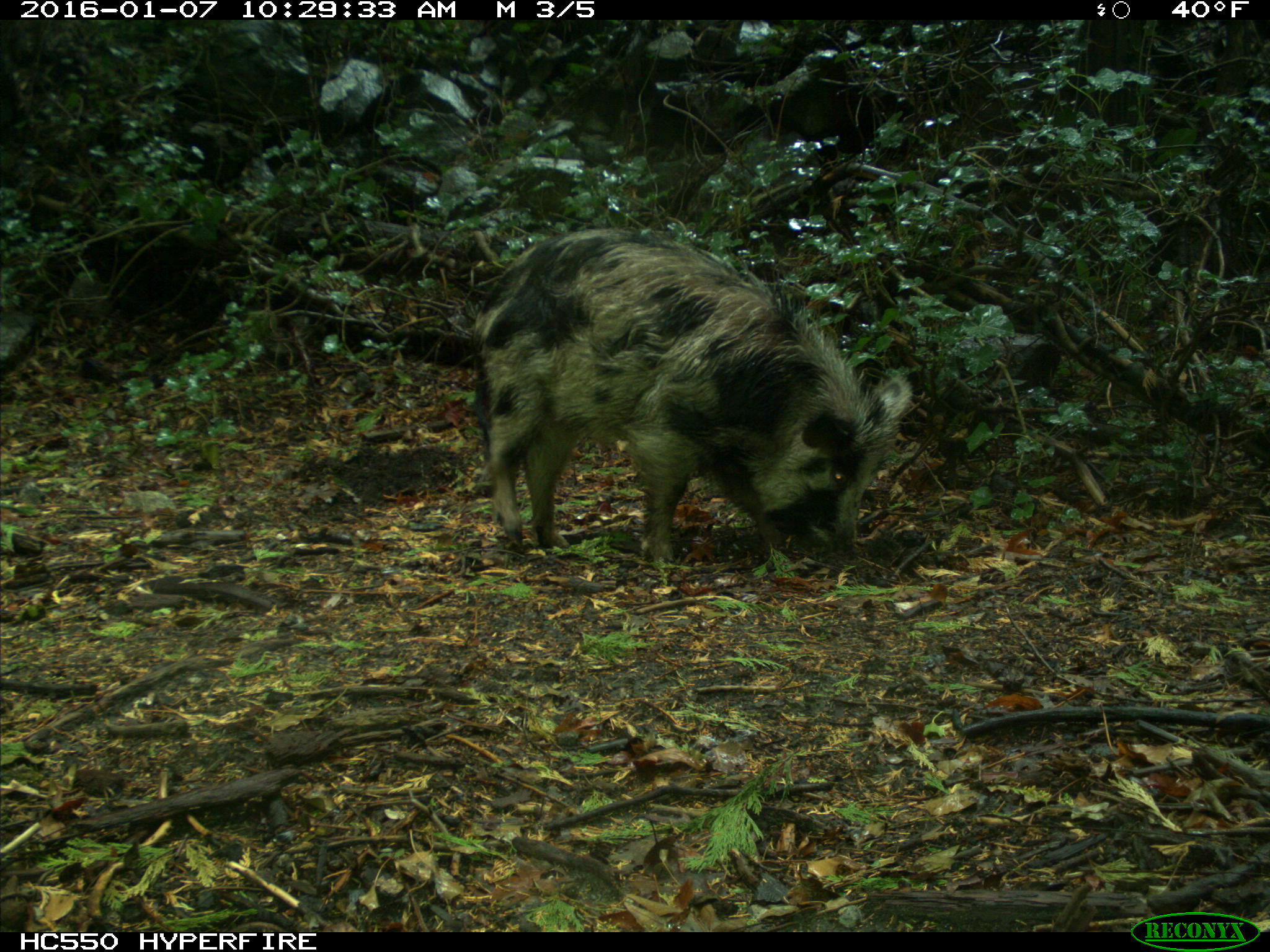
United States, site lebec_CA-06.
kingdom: Animalia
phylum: Chordata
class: Mammalia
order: Artiodactyla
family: Suidae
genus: Sus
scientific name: Sus scrofa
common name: wild boar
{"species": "Sus scrofa (wild boar)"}